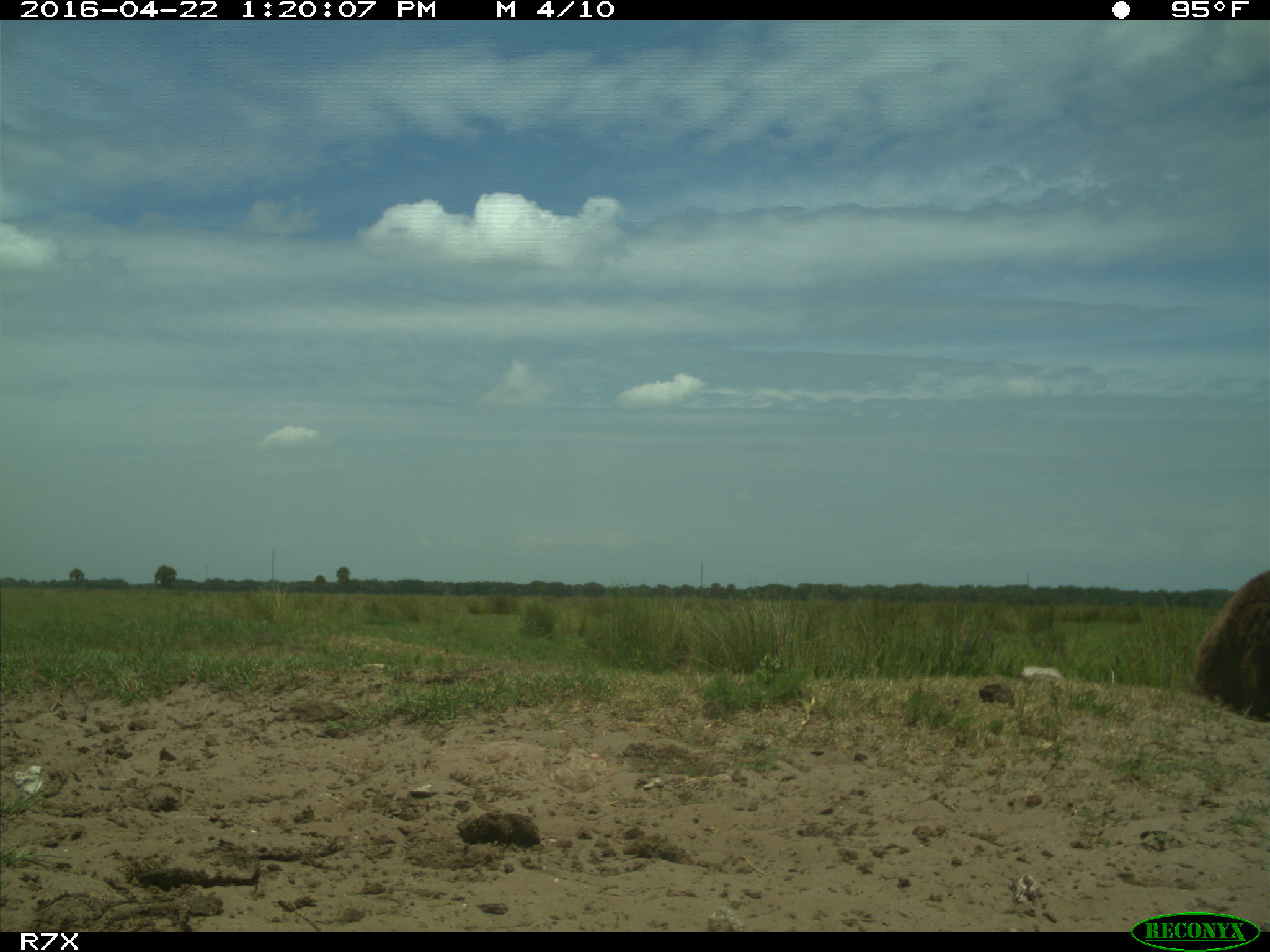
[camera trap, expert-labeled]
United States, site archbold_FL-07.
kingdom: Animalia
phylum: Chordata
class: Mammalia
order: Artiodactyla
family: Bovidae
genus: Bos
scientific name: Bos taurus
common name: domestic cow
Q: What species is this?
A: Bos taurus (domestic cow).